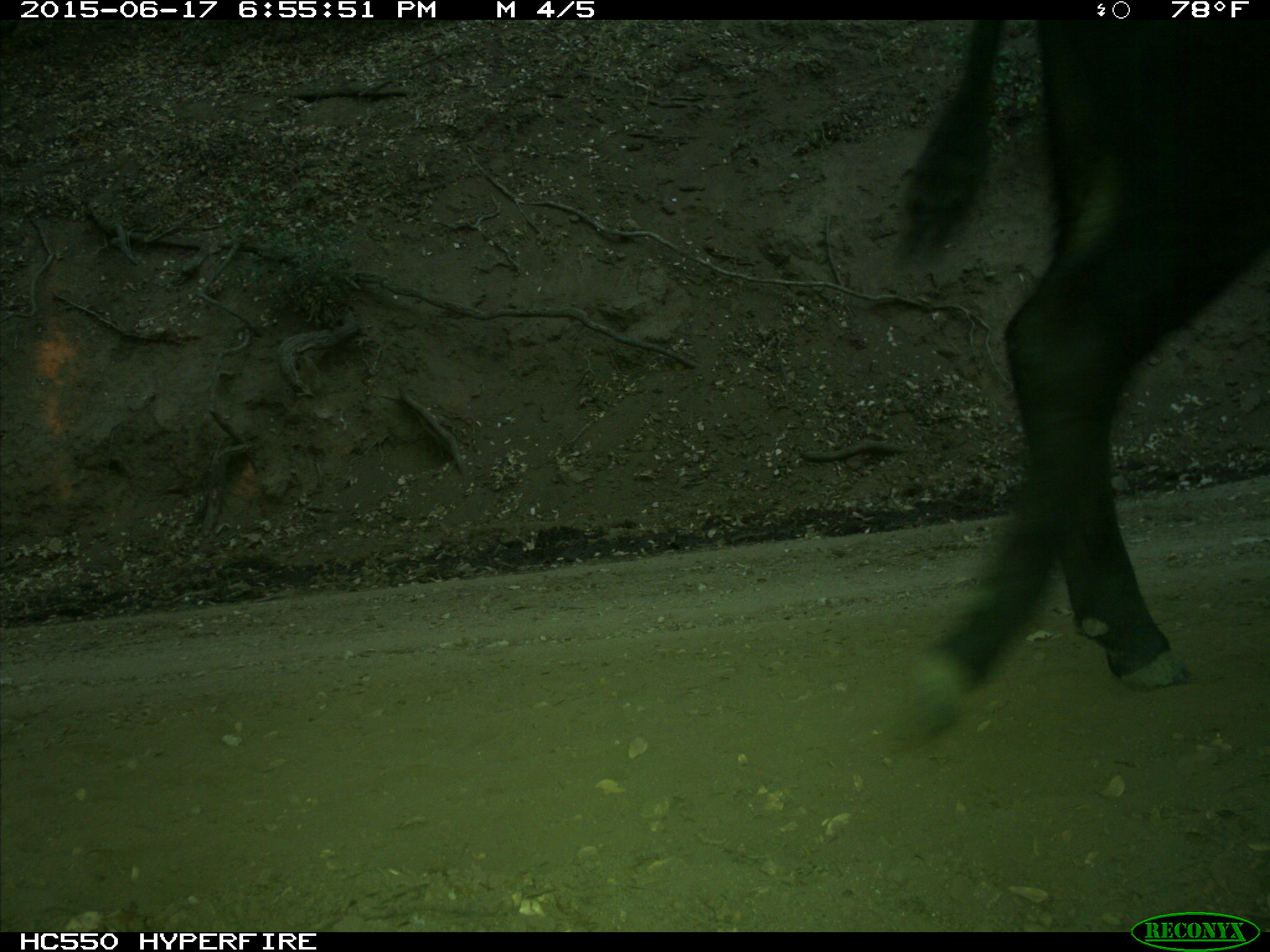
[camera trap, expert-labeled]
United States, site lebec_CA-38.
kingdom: Animalia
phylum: Chordata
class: Mammalia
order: Artiodactyla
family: Bovidae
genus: Bos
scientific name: Bos taurus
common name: domestic cow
Bos taurus (domestic cow).